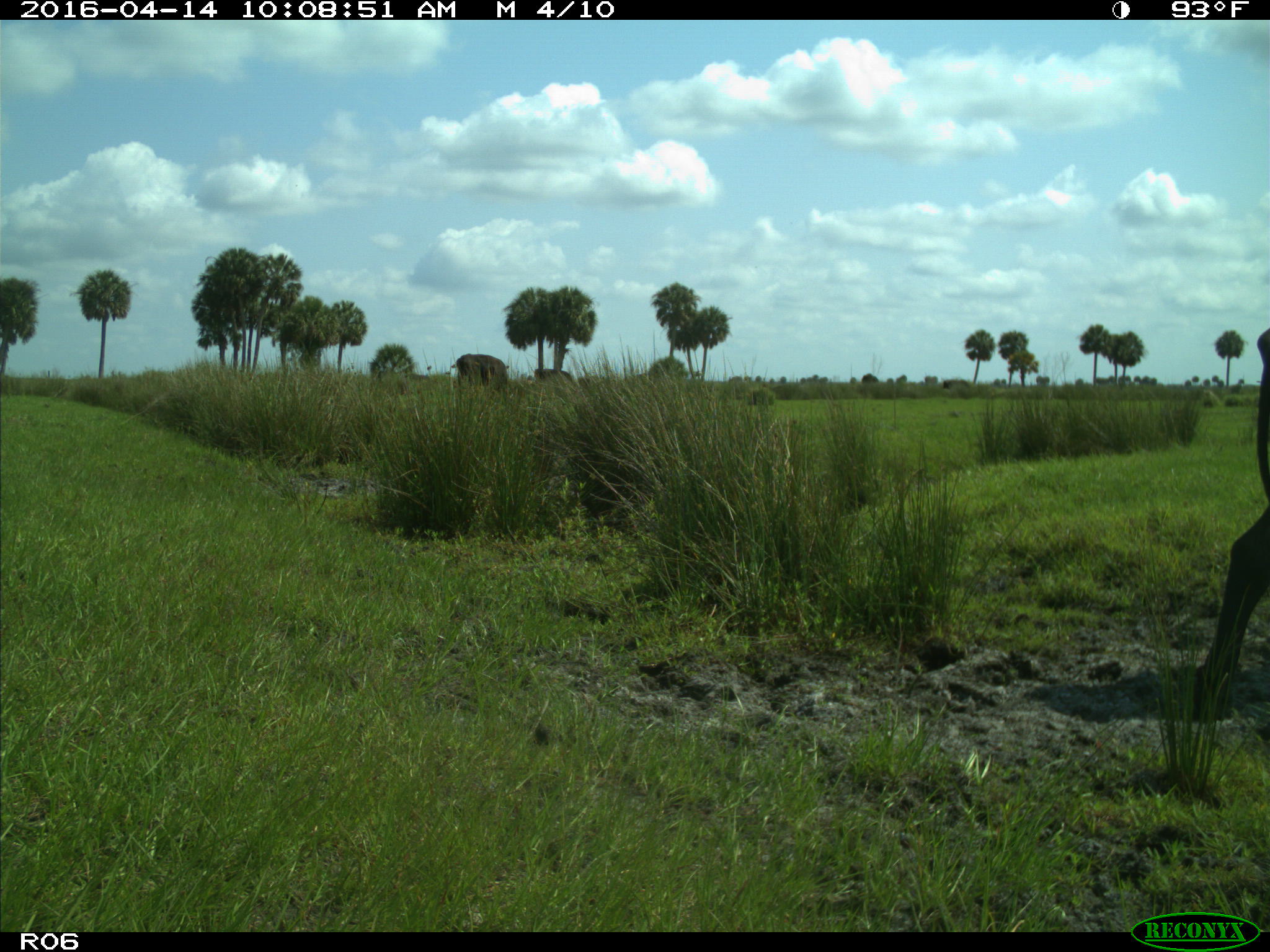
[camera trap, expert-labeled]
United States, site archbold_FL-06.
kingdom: Animalia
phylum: Chordata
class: Mammalia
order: Artiodactyla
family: Bovidae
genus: Bos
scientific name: Bos taurus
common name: domestic cow